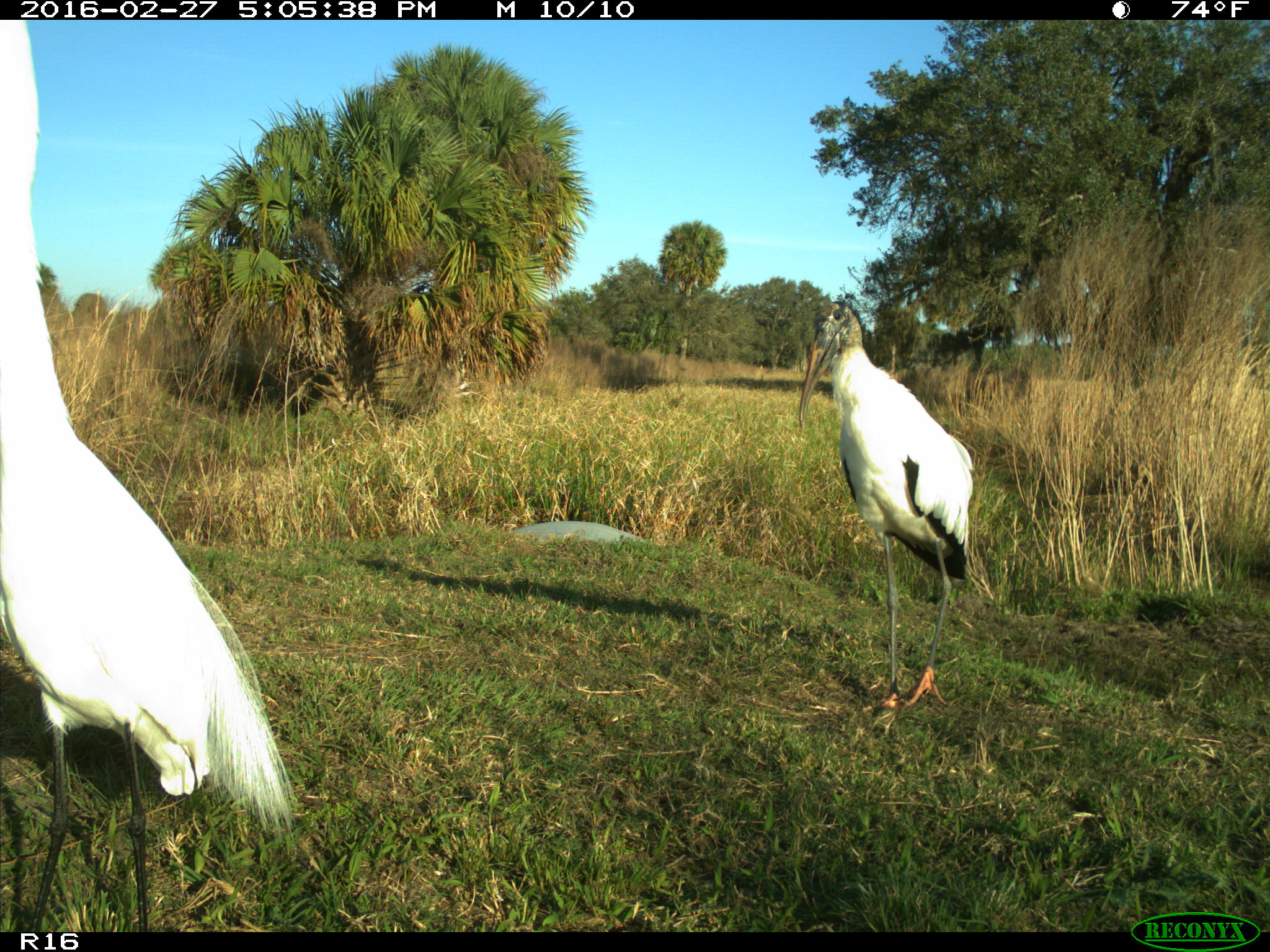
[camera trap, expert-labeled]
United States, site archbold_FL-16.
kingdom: Animalia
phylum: Chordata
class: Aves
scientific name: Aves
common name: birds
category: unidentified bird